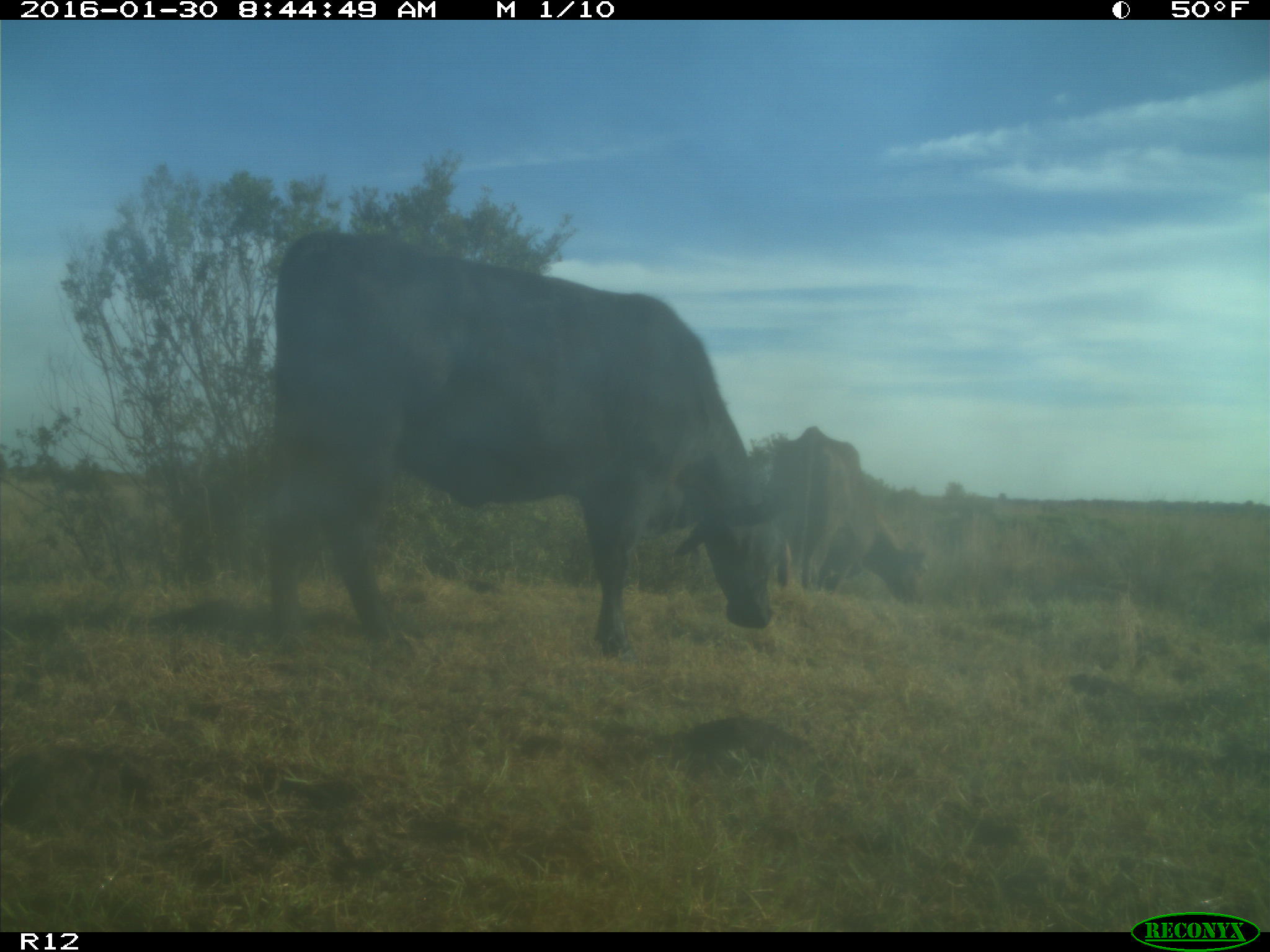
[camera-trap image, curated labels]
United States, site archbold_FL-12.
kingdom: Animalia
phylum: Chordata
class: Mammalia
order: Artiodactyla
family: Bovidae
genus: Bos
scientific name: Bos taurus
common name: domestic cow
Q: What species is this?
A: Bos taurus (domestic cow).